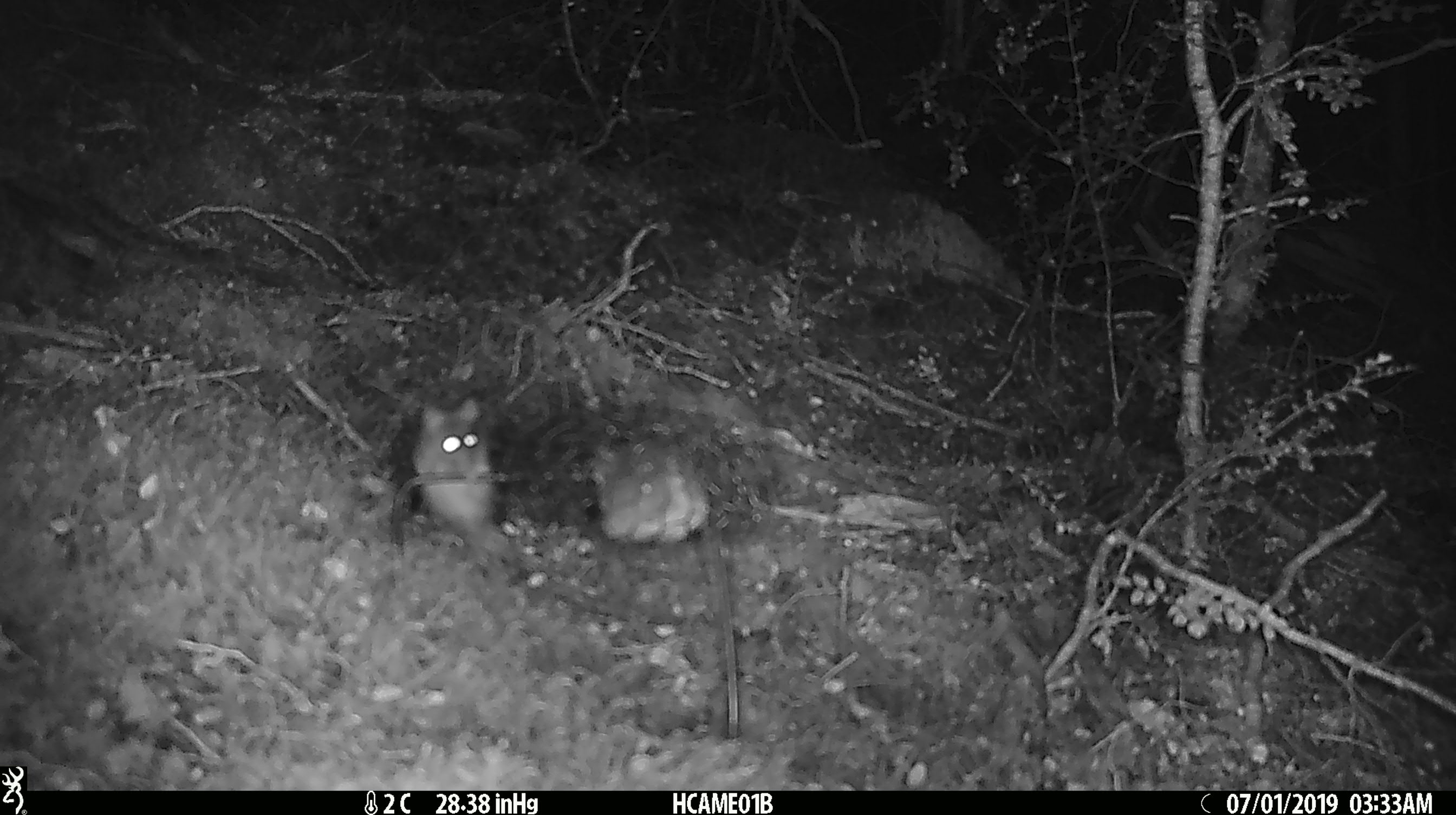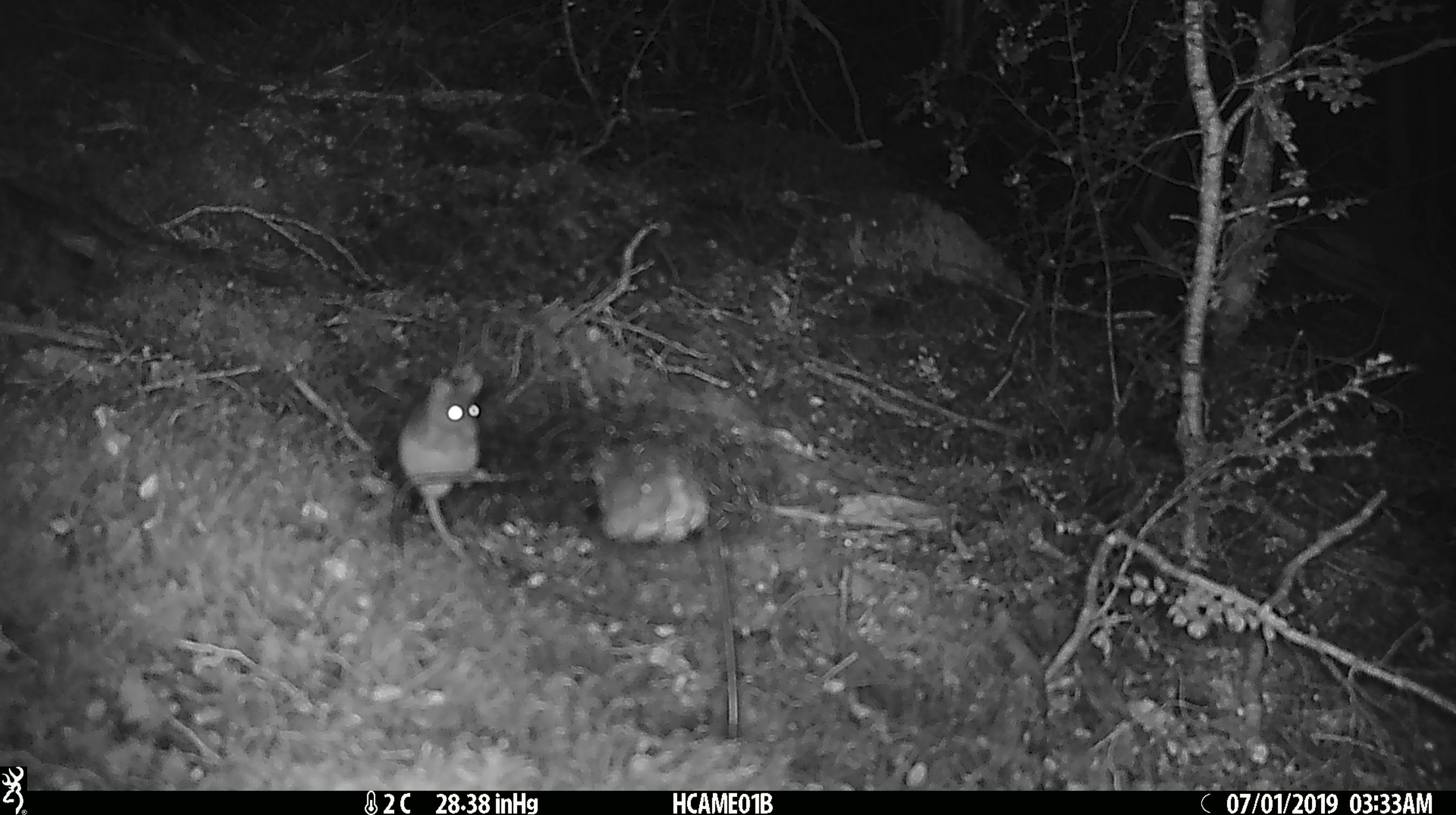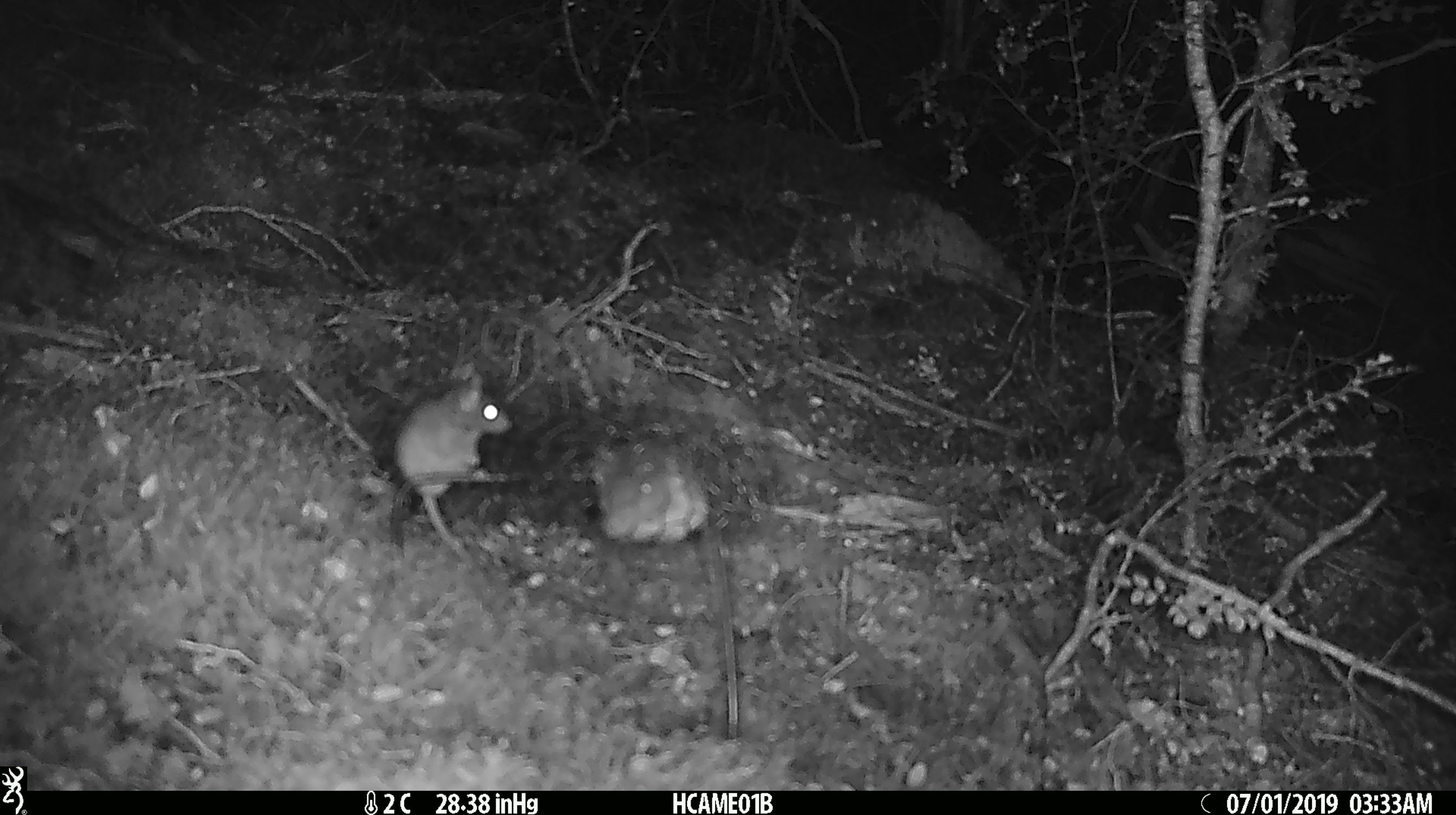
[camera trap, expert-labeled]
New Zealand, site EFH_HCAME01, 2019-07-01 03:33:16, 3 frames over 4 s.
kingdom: Animalia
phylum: Chordata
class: Mammalia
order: Rodentia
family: Muridae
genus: Mus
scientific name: Mus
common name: mouse